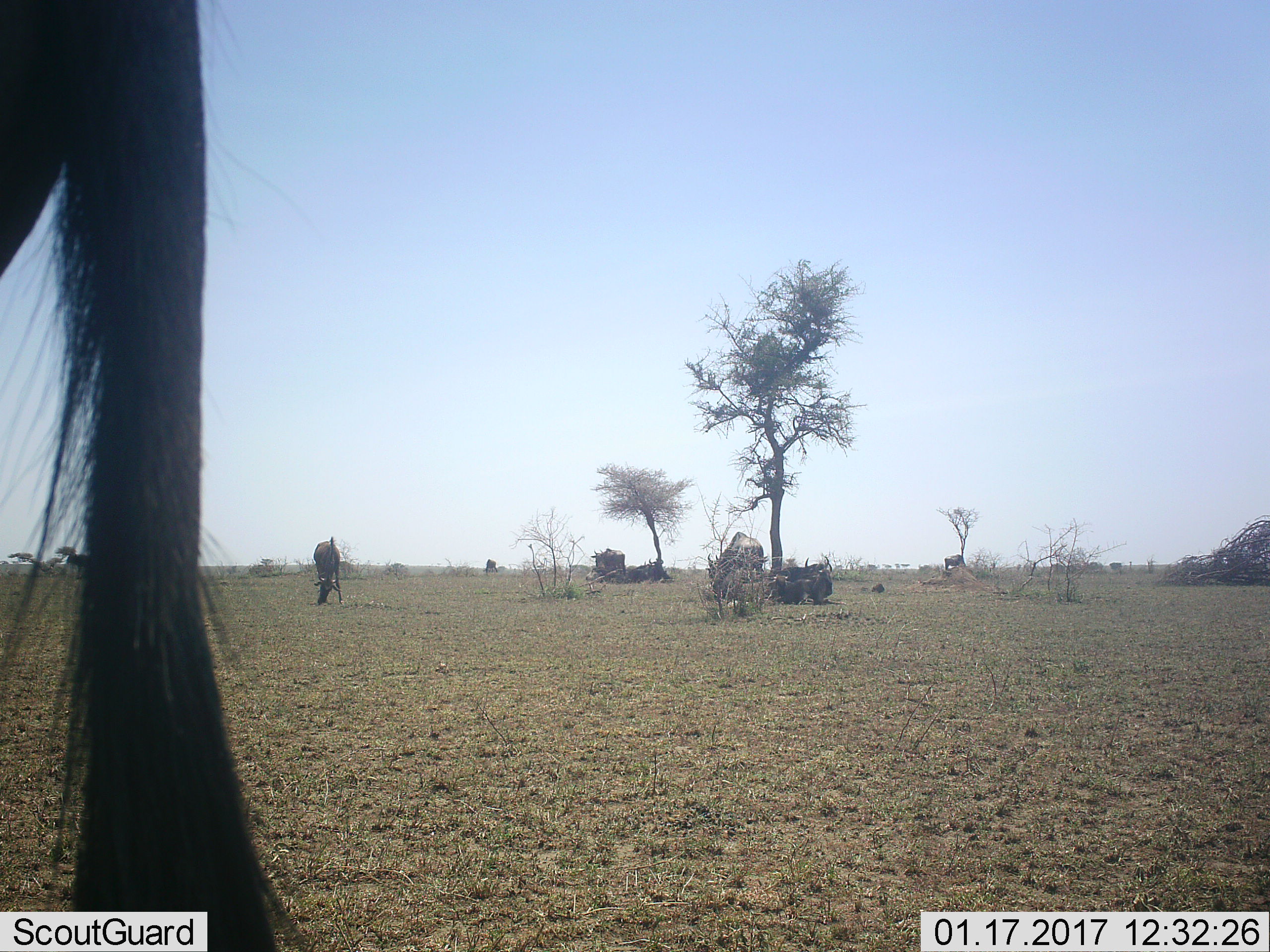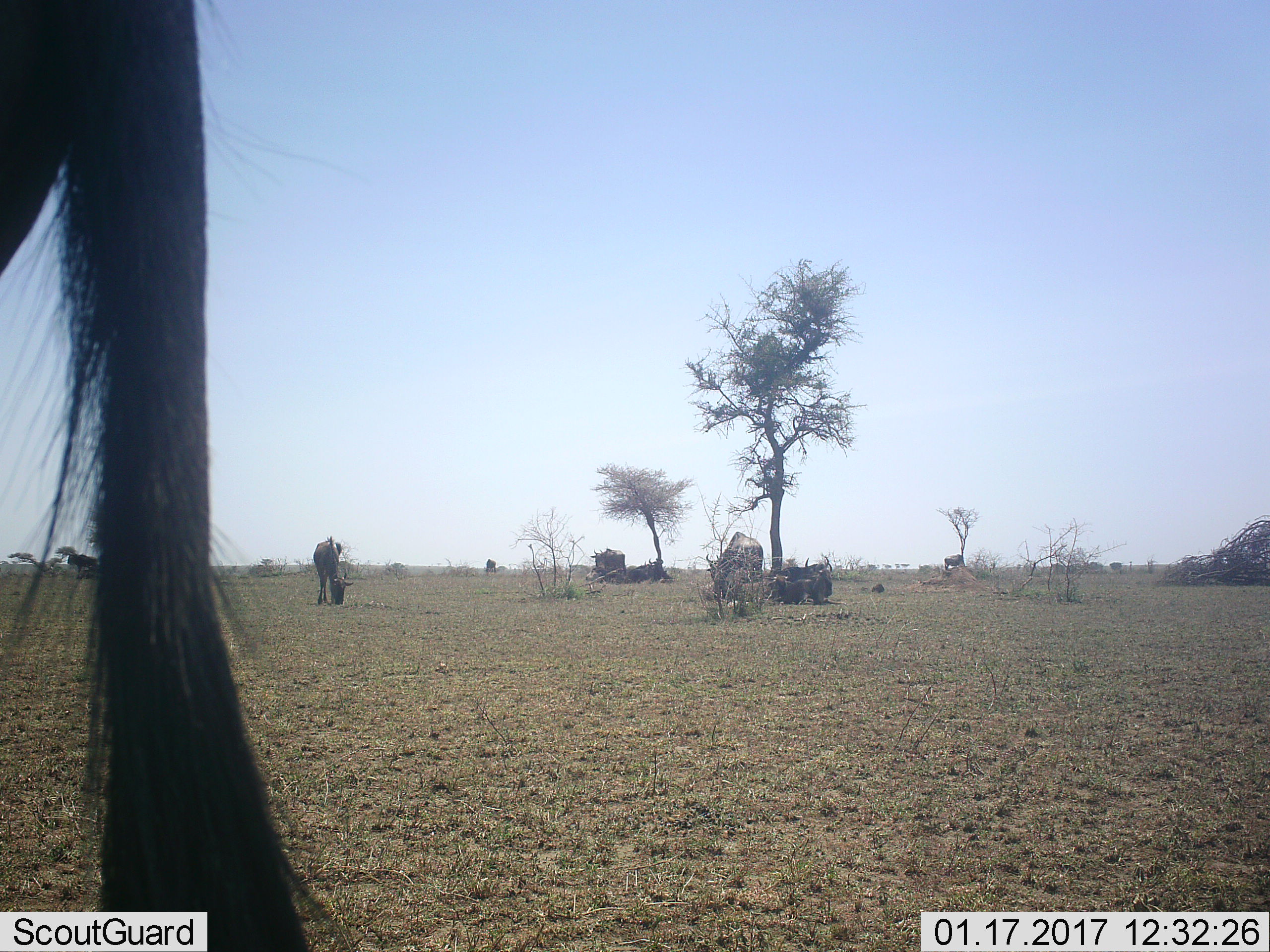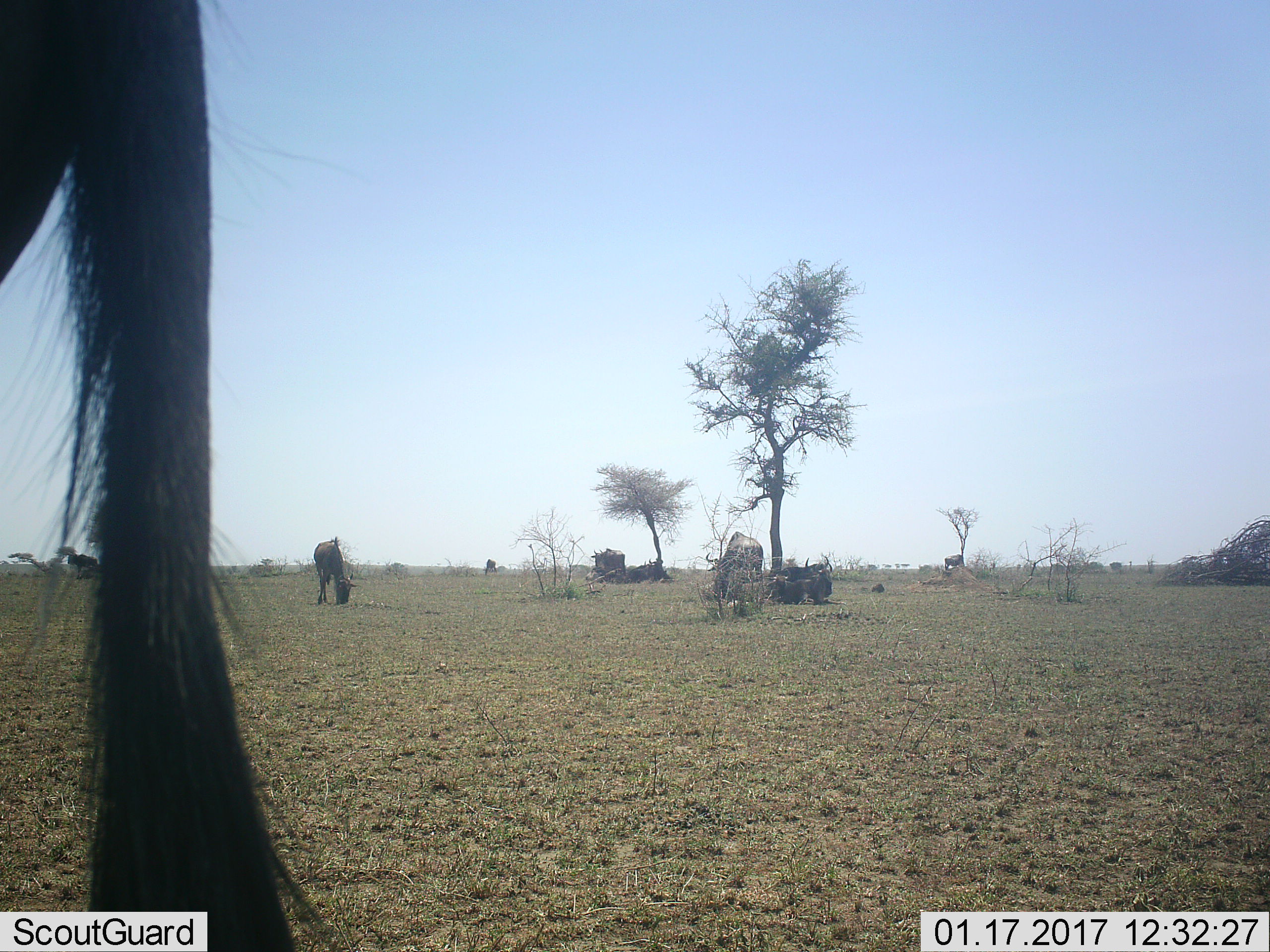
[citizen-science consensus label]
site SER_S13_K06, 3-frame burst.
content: unidentified animal